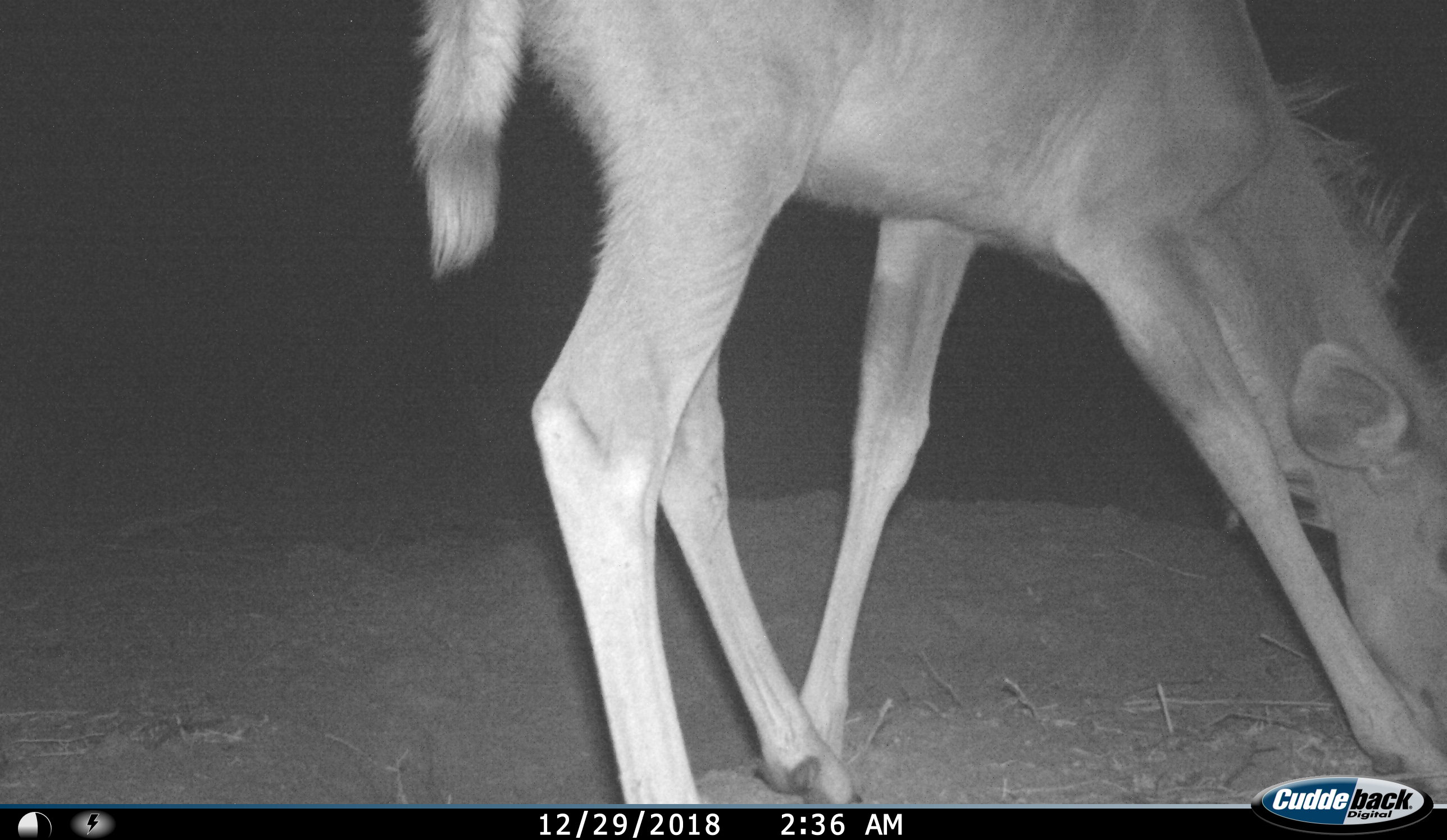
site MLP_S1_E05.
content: unidentified animal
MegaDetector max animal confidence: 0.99